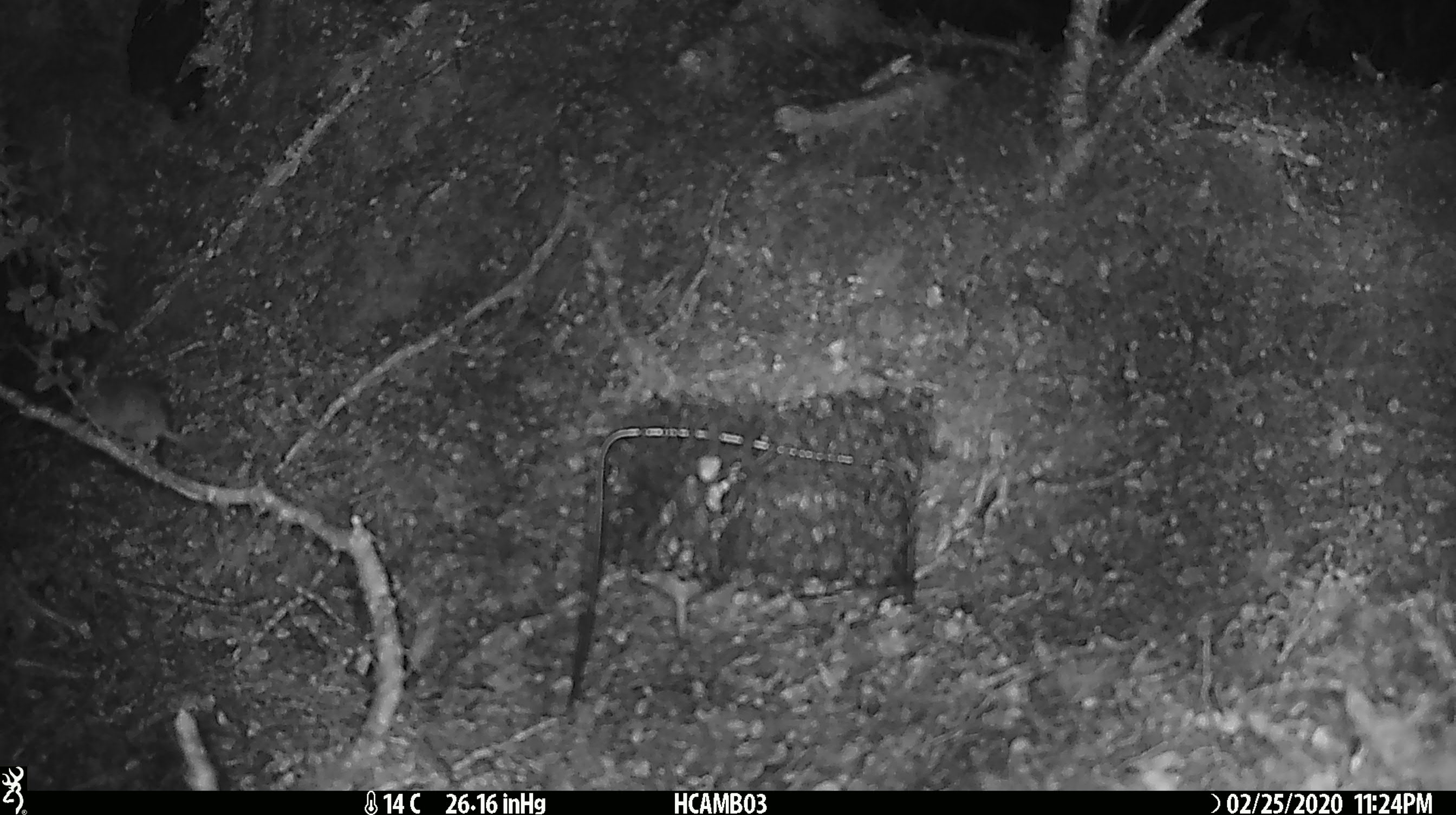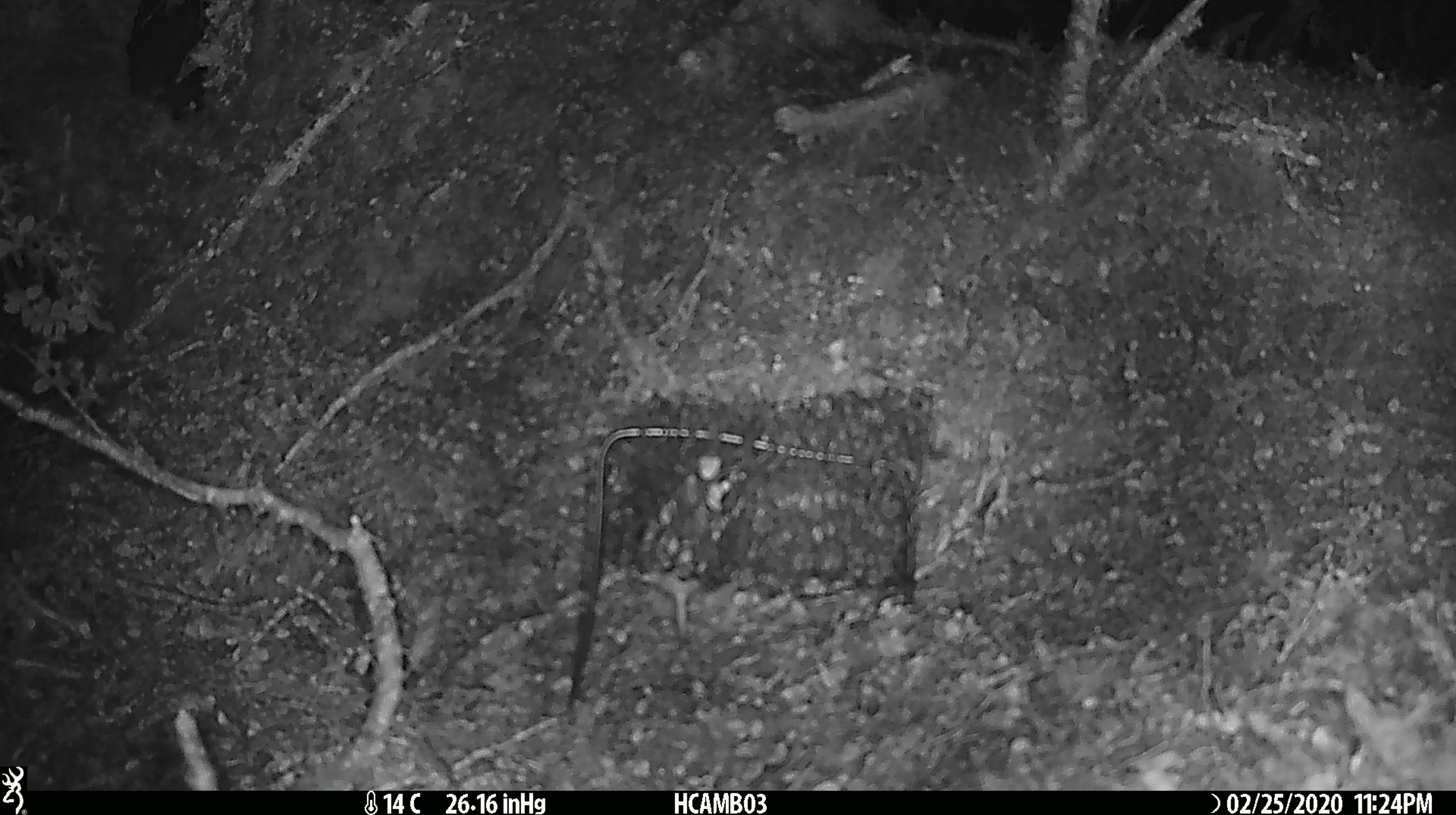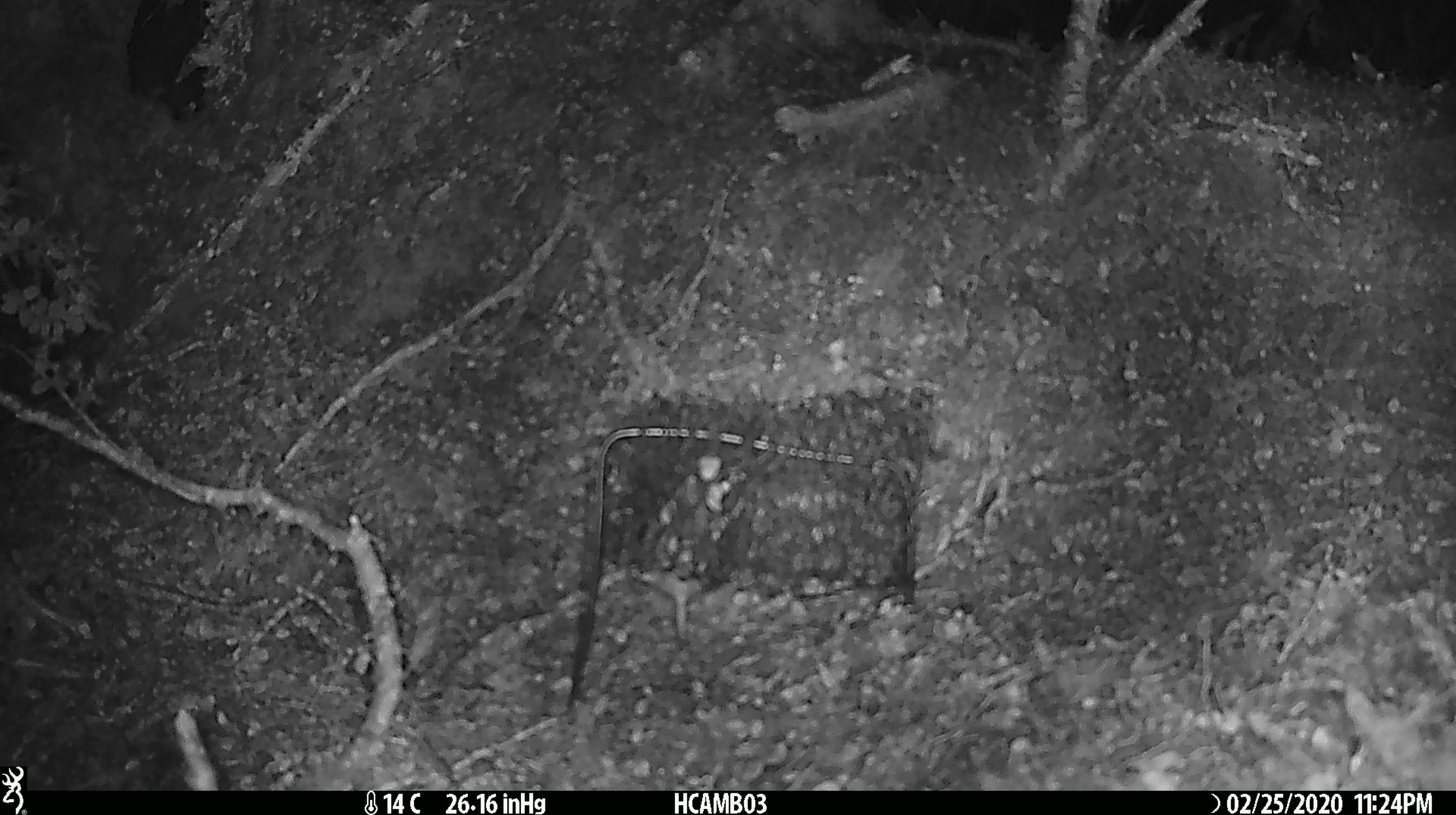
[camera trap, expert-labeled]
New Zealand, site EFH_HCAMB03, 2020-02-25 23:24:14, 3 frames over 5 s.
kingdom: Animalia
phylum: Chordata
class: Mammalia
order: Rodentia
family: Muridae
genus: Mus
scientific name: Mus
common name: mouse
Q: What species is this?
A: Mouse (Mus).